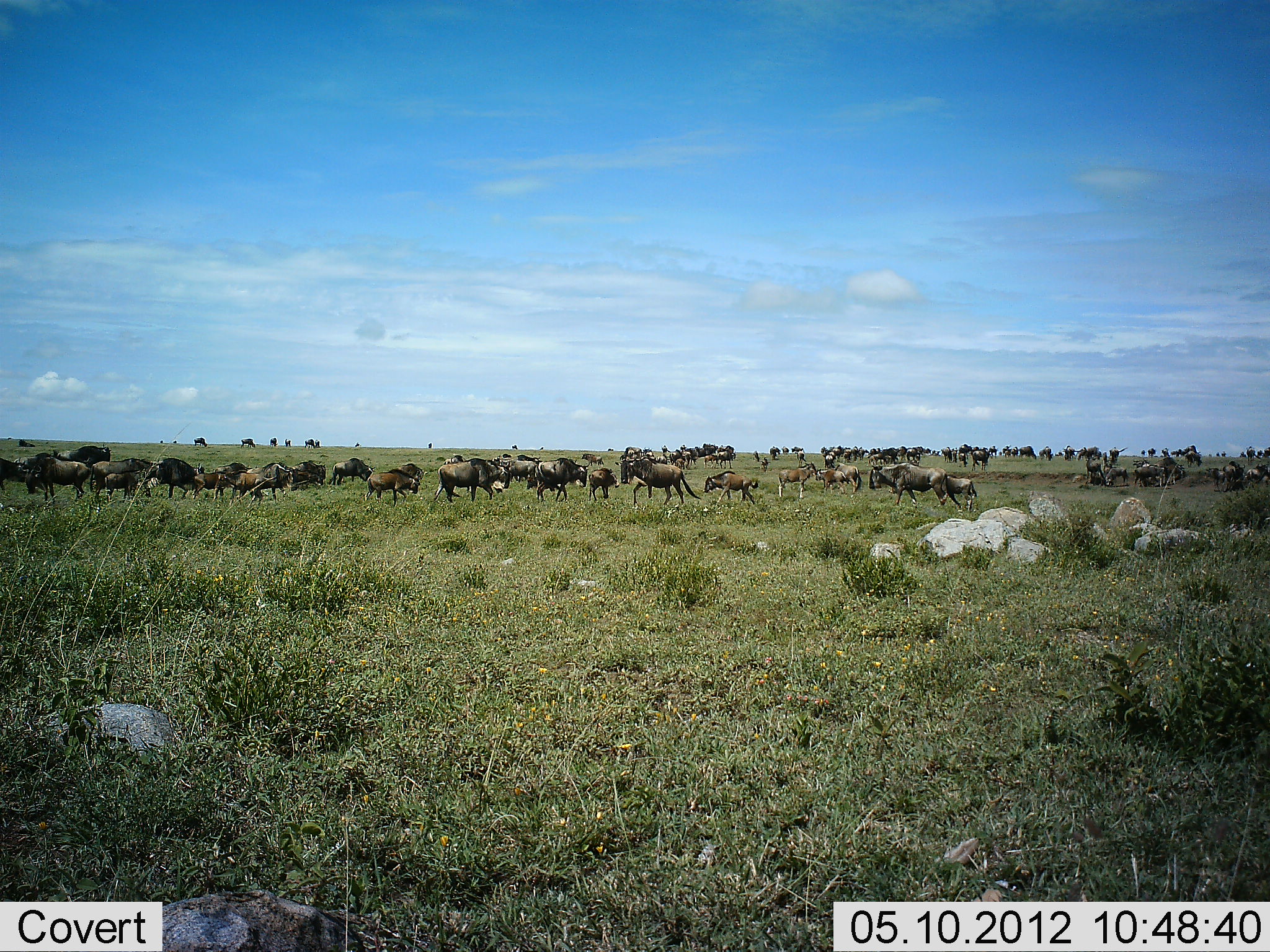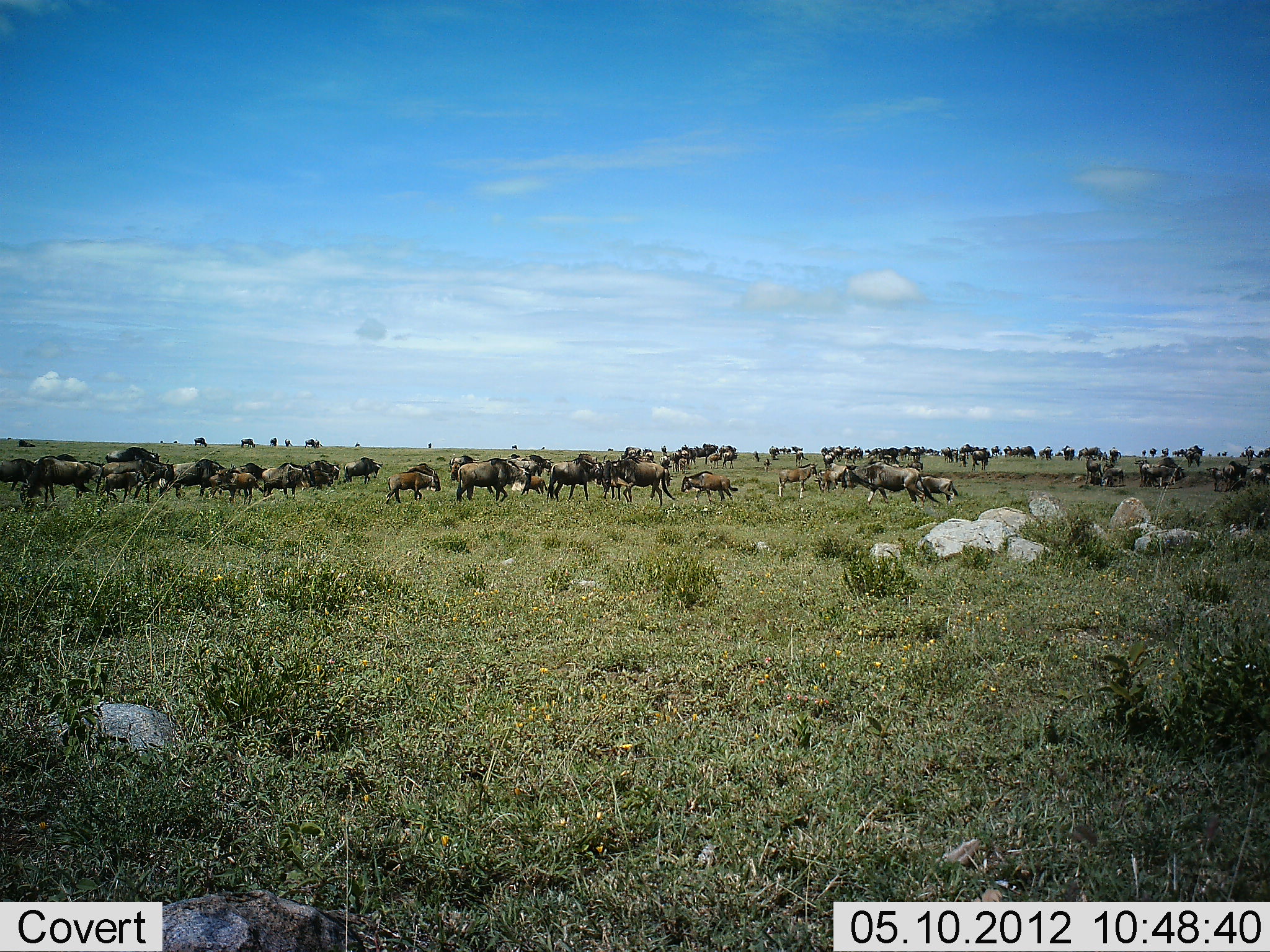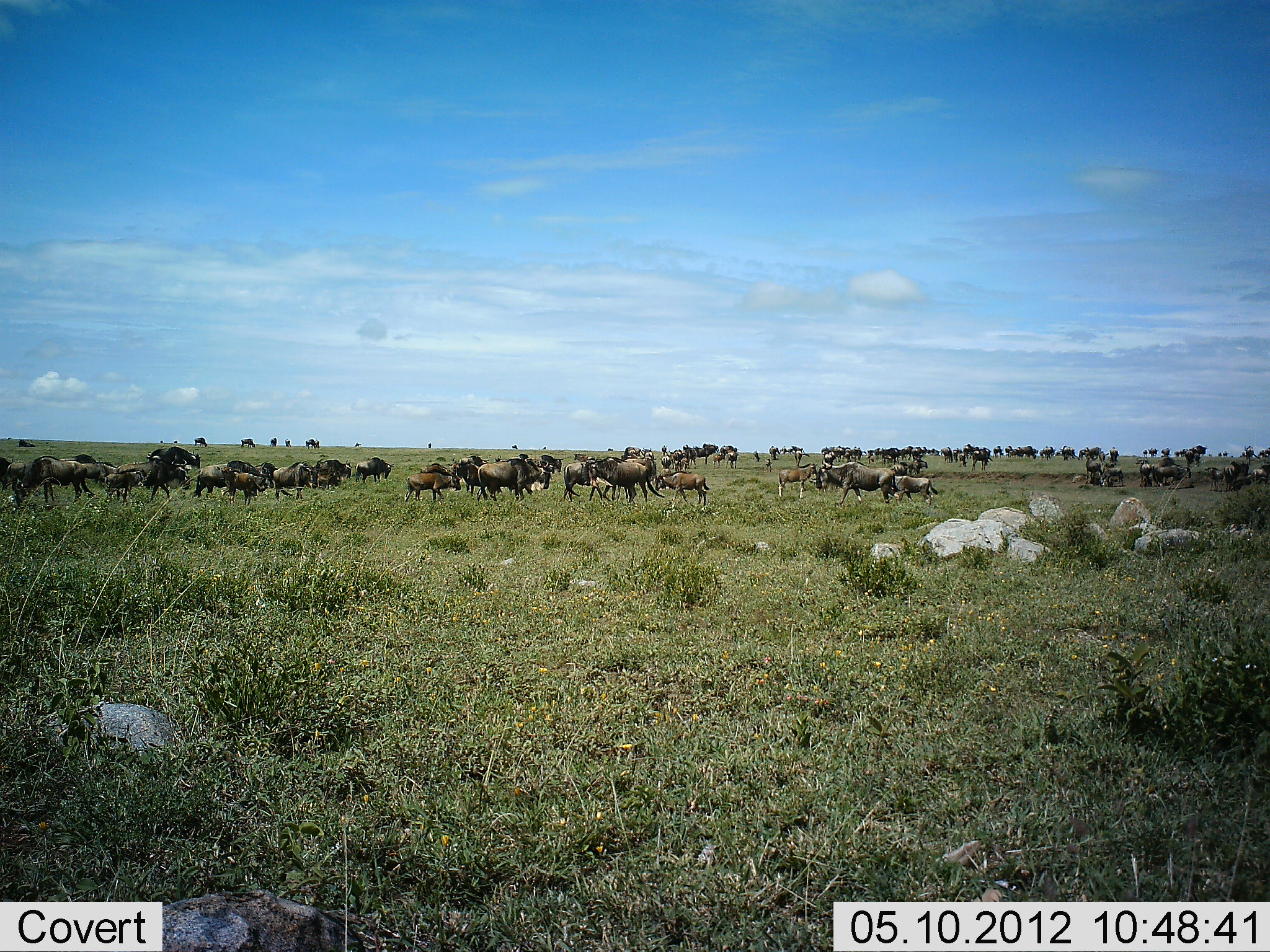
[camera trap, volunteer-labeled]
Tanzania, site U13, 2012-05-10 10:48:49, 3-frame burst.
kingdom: Animalia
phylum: Chordata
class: Mammalia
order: Artiodactyla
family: Bovidae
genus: Connochaetes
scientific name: Connochaetes taurinus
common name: blue wildebeest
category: wildebeest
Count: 51+.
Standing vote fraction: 50%.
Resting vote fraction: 10%.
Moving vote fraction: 70%.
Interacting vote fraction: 20%.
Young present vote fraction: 40%.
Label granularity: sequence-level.